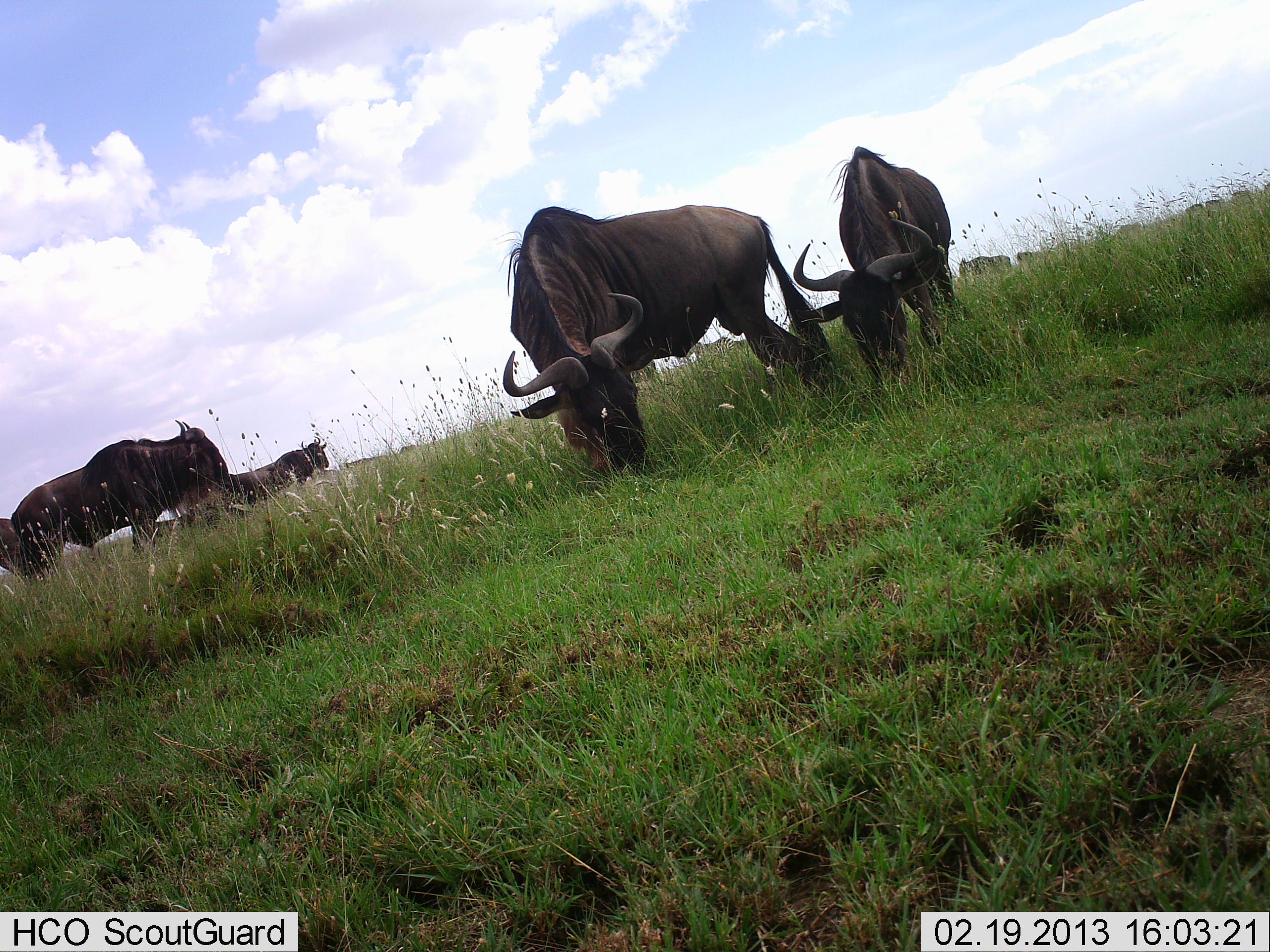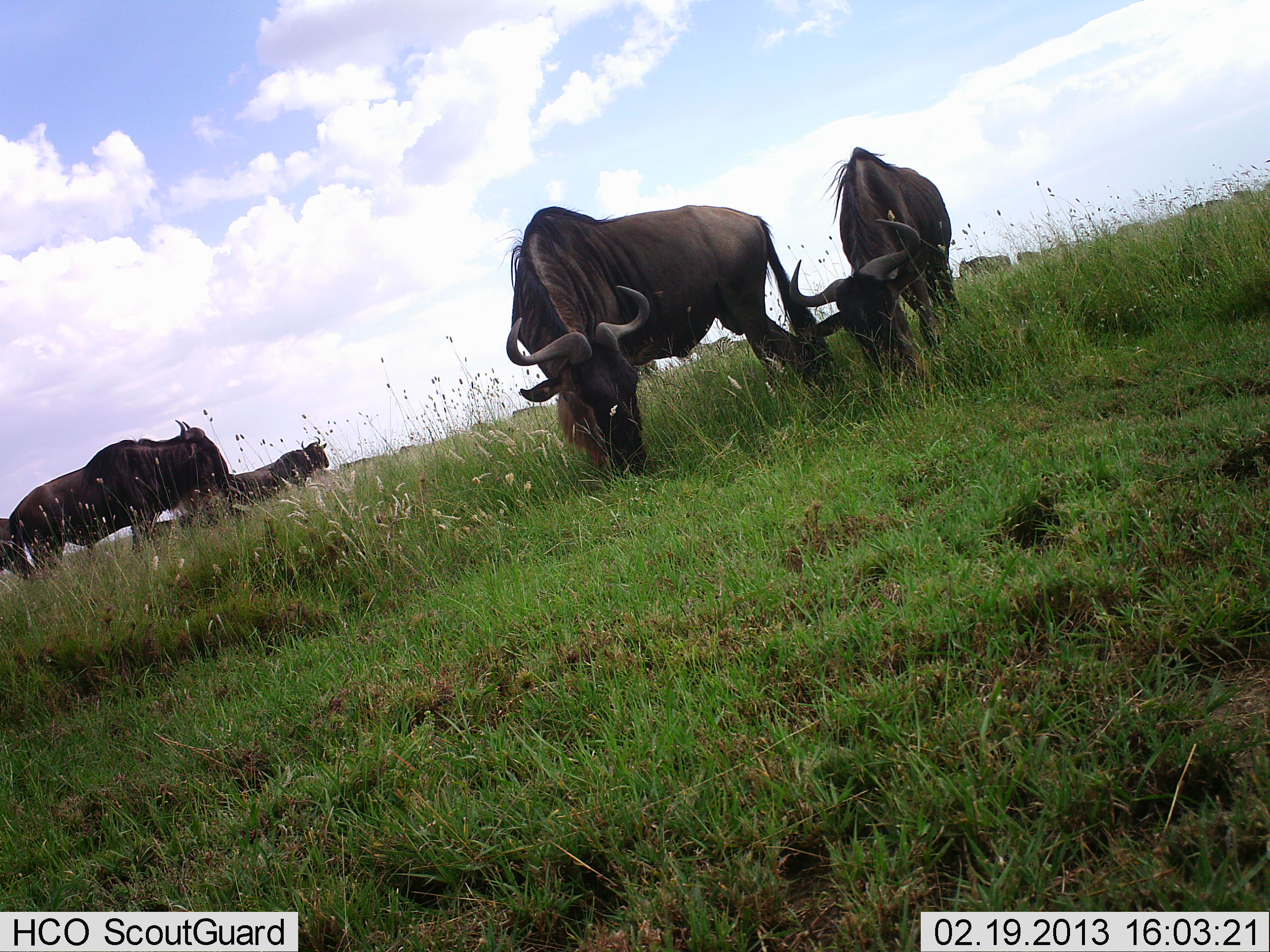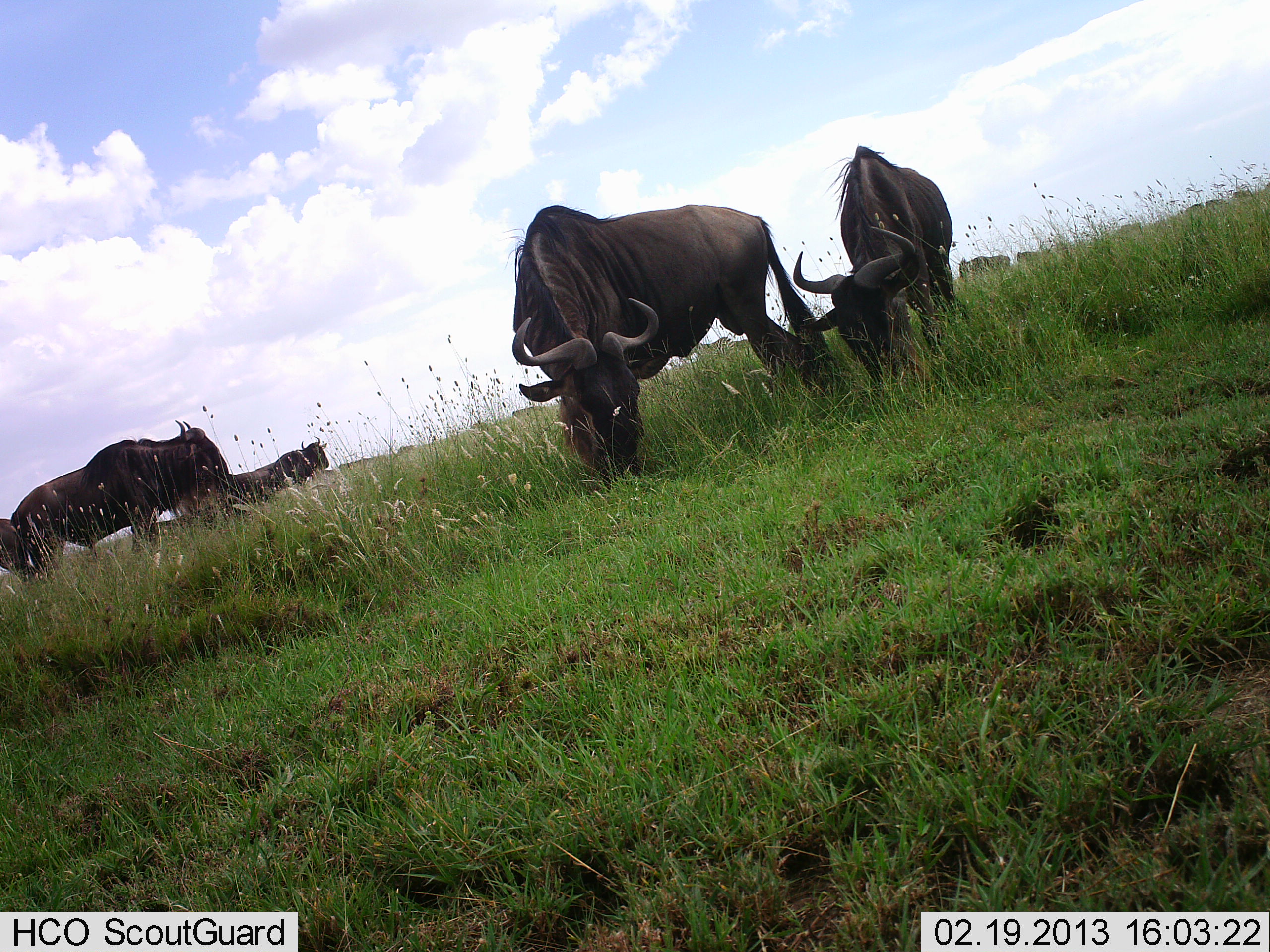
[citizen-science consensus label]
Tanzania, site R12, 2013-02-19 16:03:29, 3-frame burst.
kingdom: Animalia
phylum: Chordata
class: Mammalia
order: Artiodactyla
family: Bovidae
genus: Connochaetes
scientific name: Connochaetes taurinus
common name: blue wildebeest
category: wildebeest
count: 6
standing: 43%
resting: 7%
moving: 7%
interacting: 0%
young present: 0%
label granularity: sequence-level